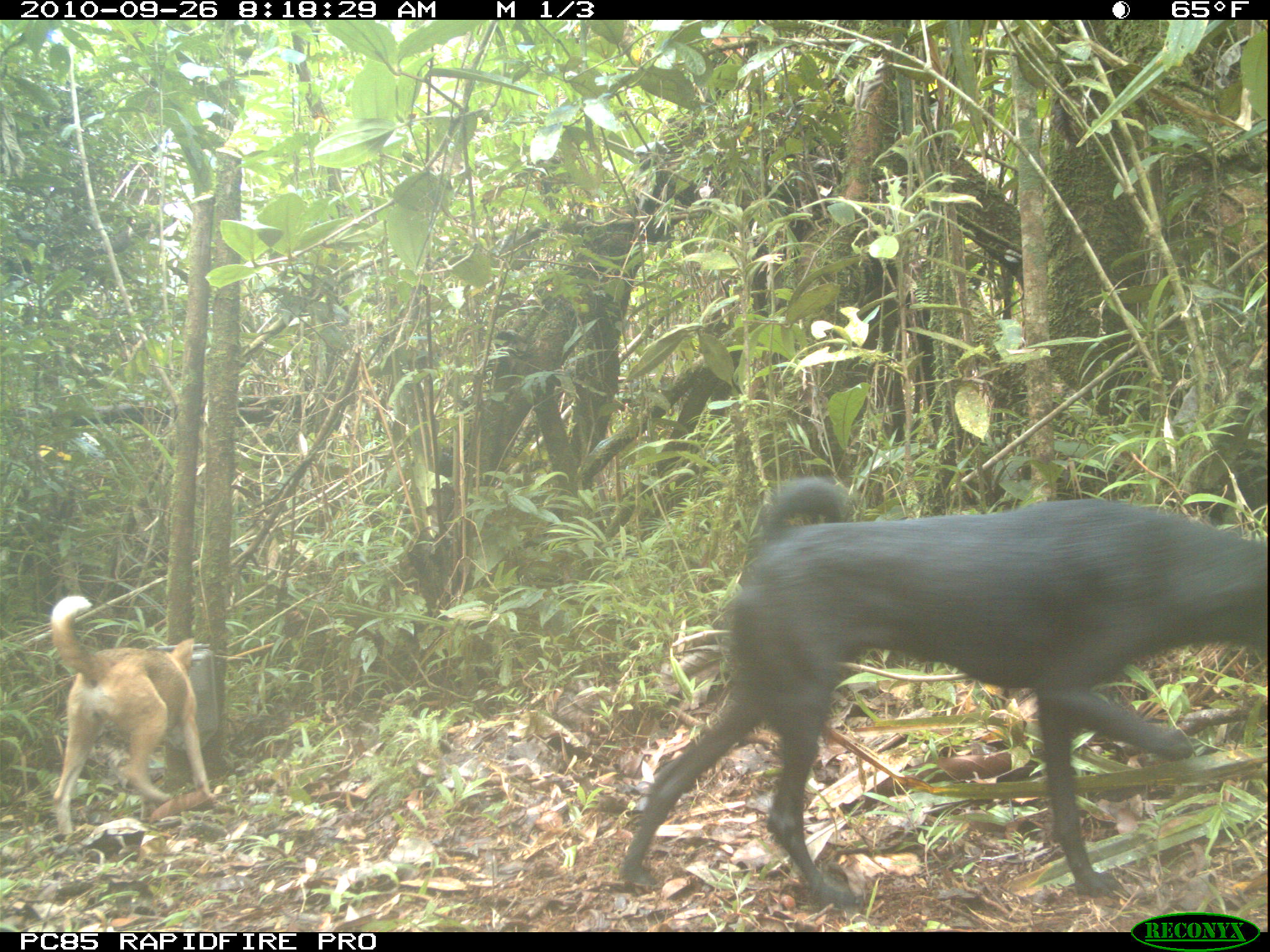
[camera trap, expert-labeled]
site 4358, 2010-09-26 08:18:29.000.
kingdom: Animalia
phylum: Chordata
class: Mammalia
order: Carnivora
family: Canidae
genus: Canis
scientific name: Canis familiaris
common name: domestic dog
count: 1